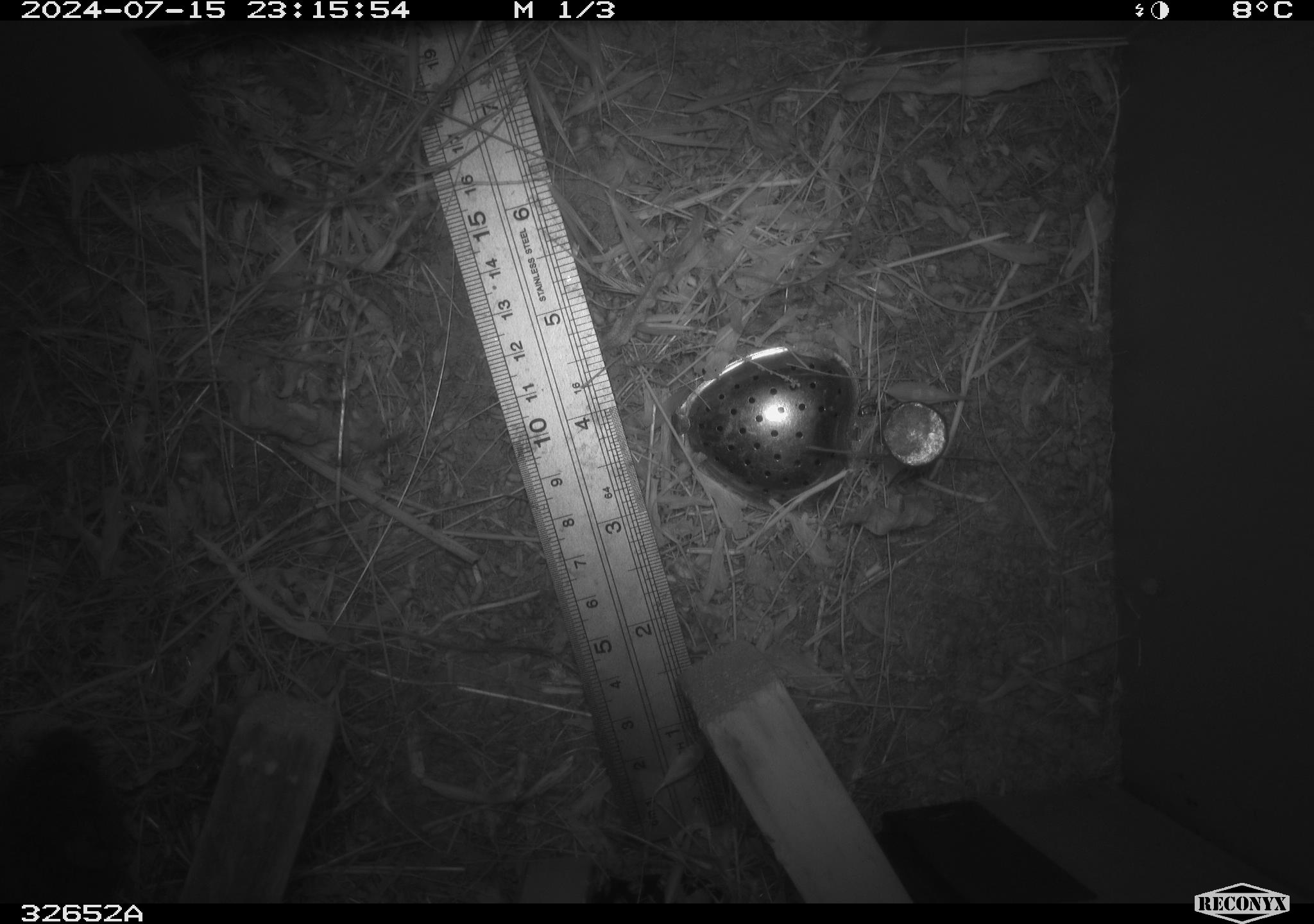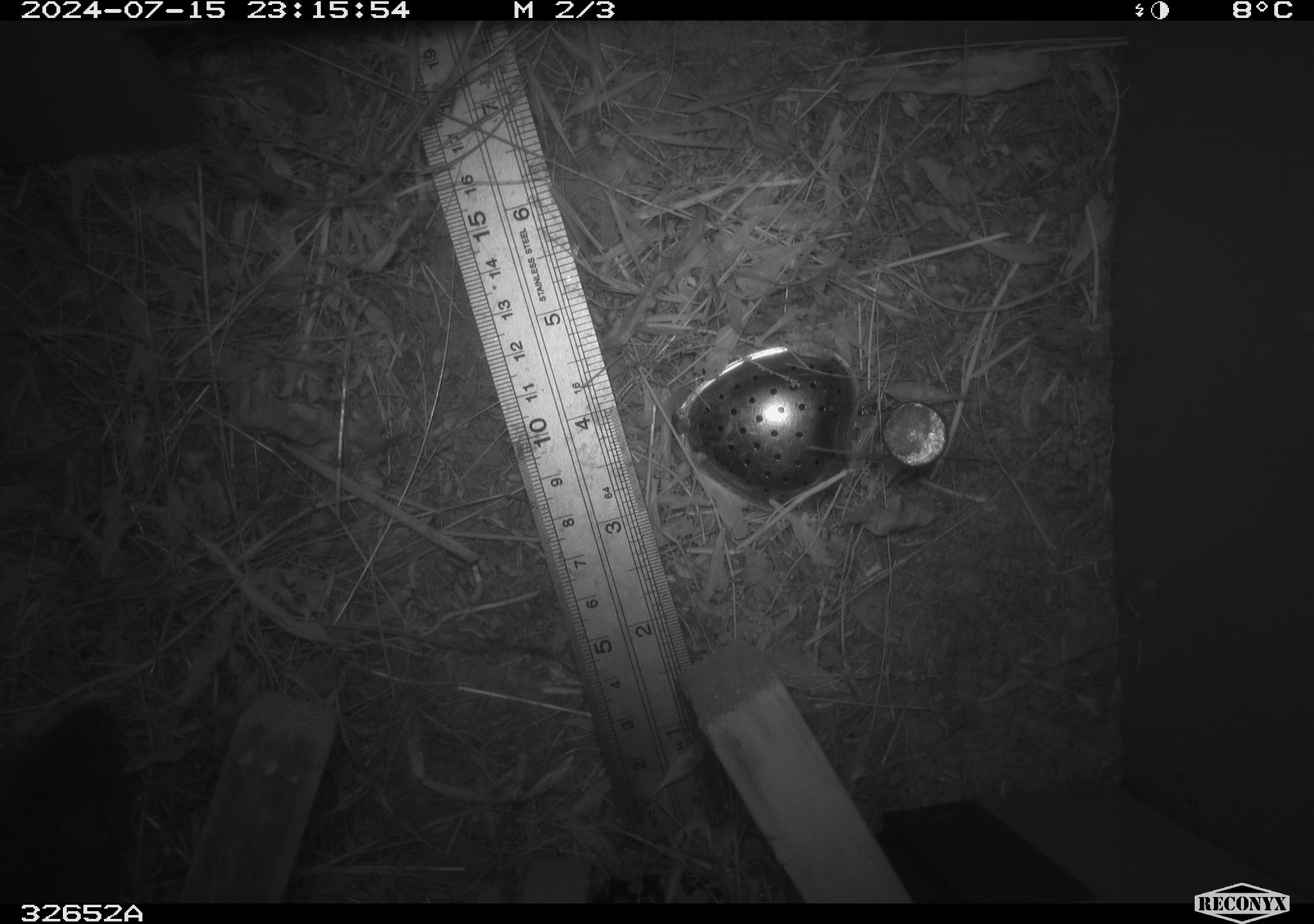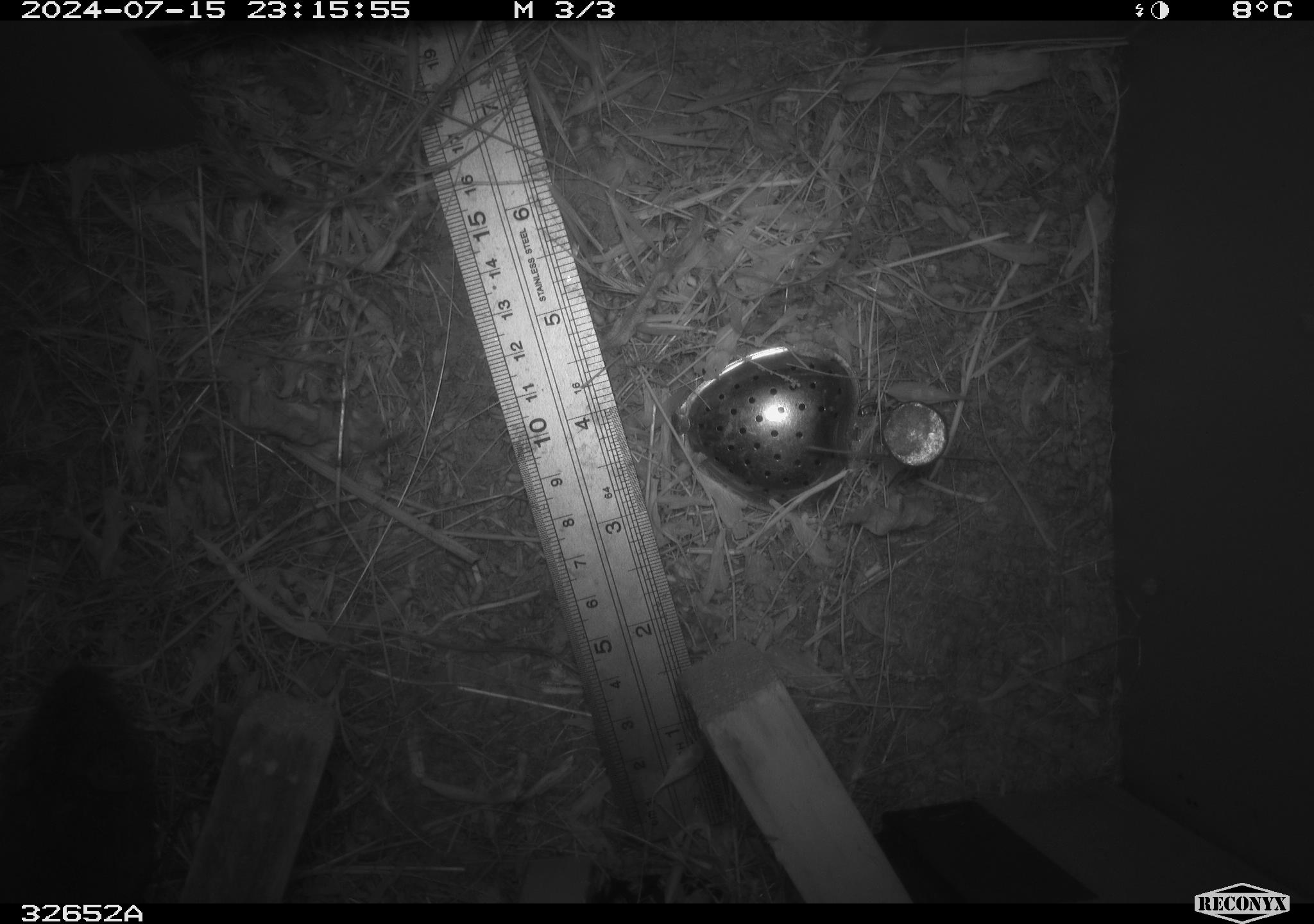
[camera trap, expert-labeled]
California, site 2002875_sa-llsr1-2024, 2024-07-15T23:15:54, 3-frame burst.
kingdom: Animalia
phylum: Chordata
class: Mammalia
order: Rodentia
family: Cricetidae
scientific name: Arvicolinae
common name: voles, lemmings, and muskrats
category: arvicolinae subfamily